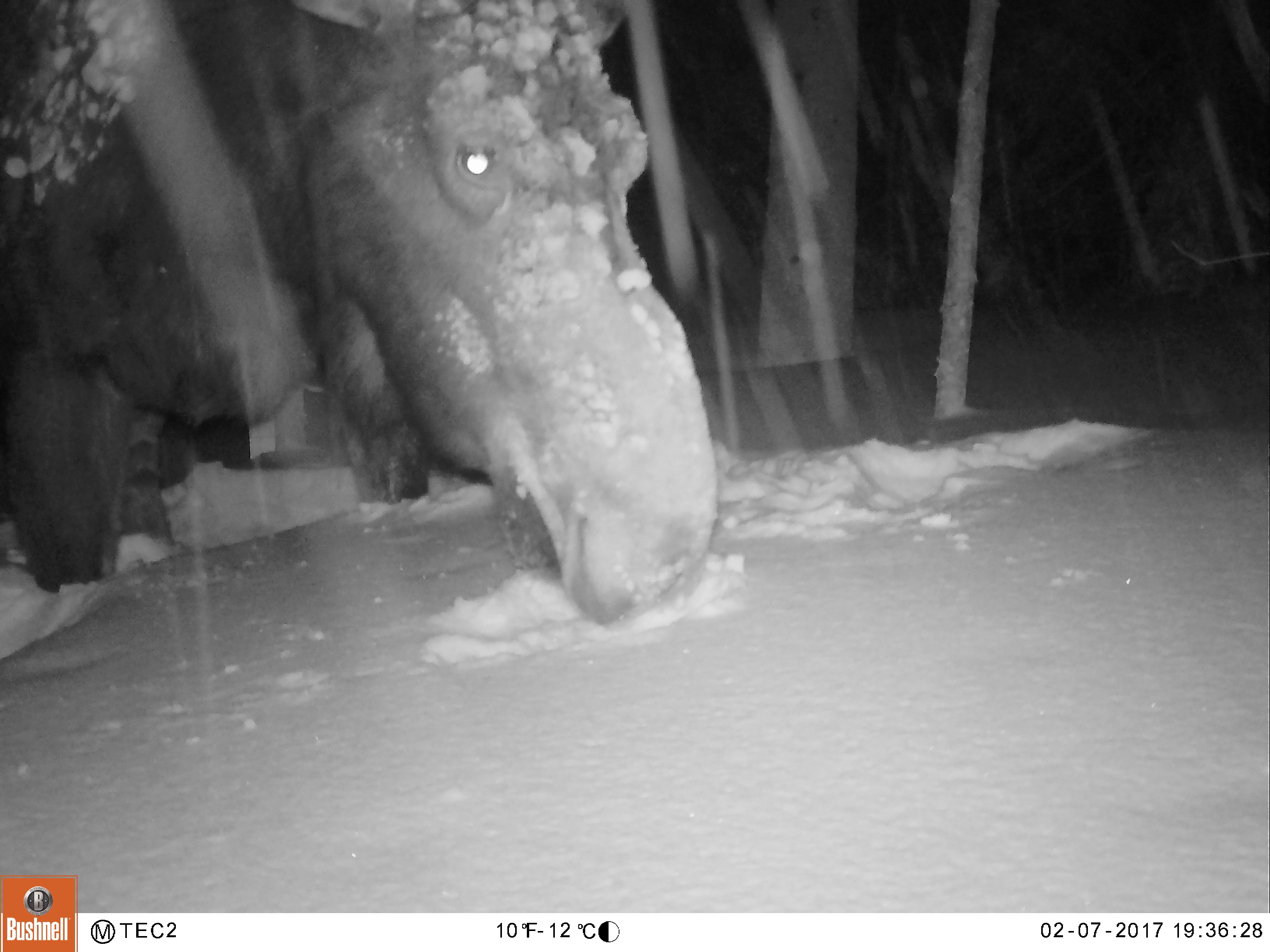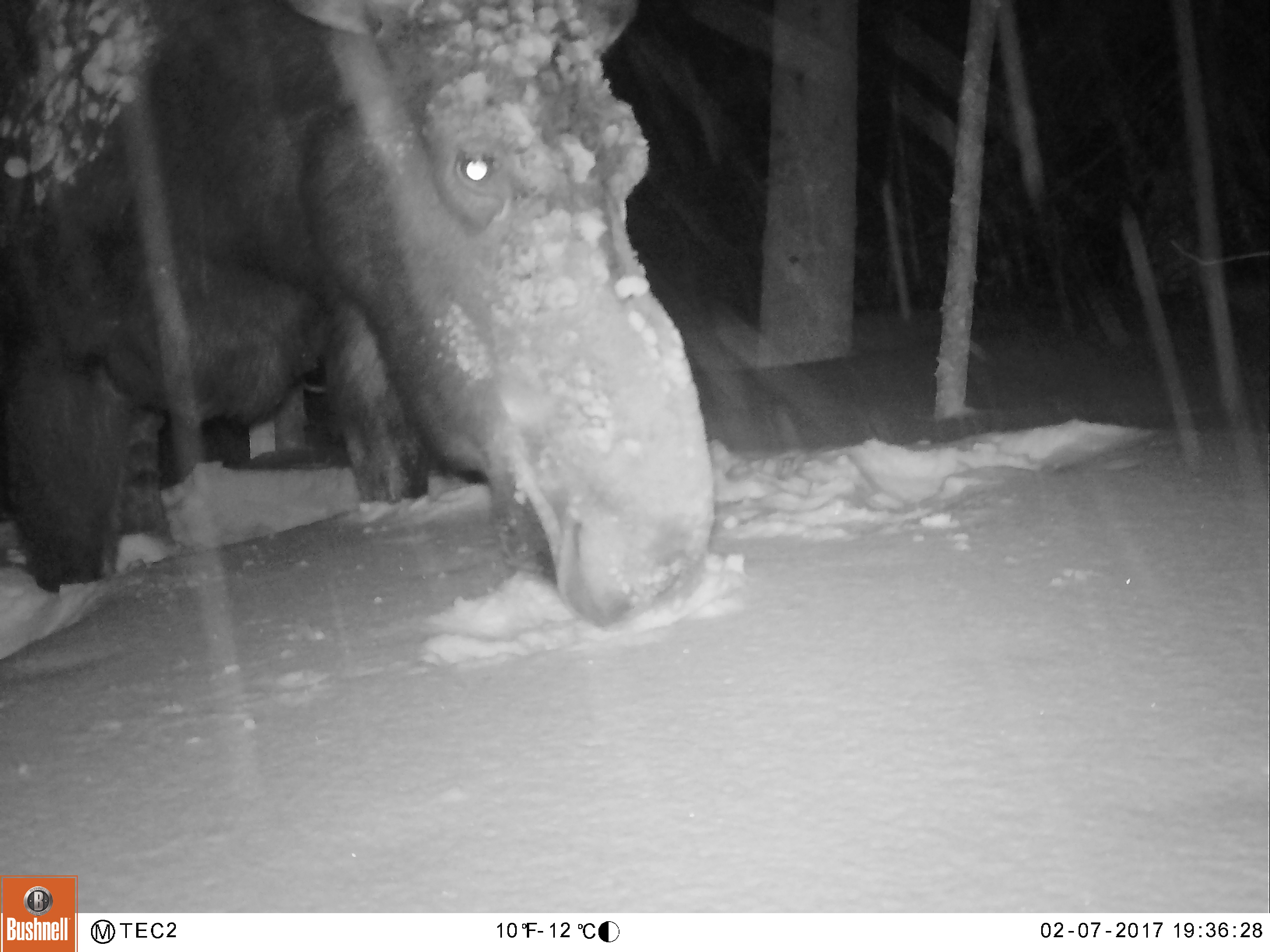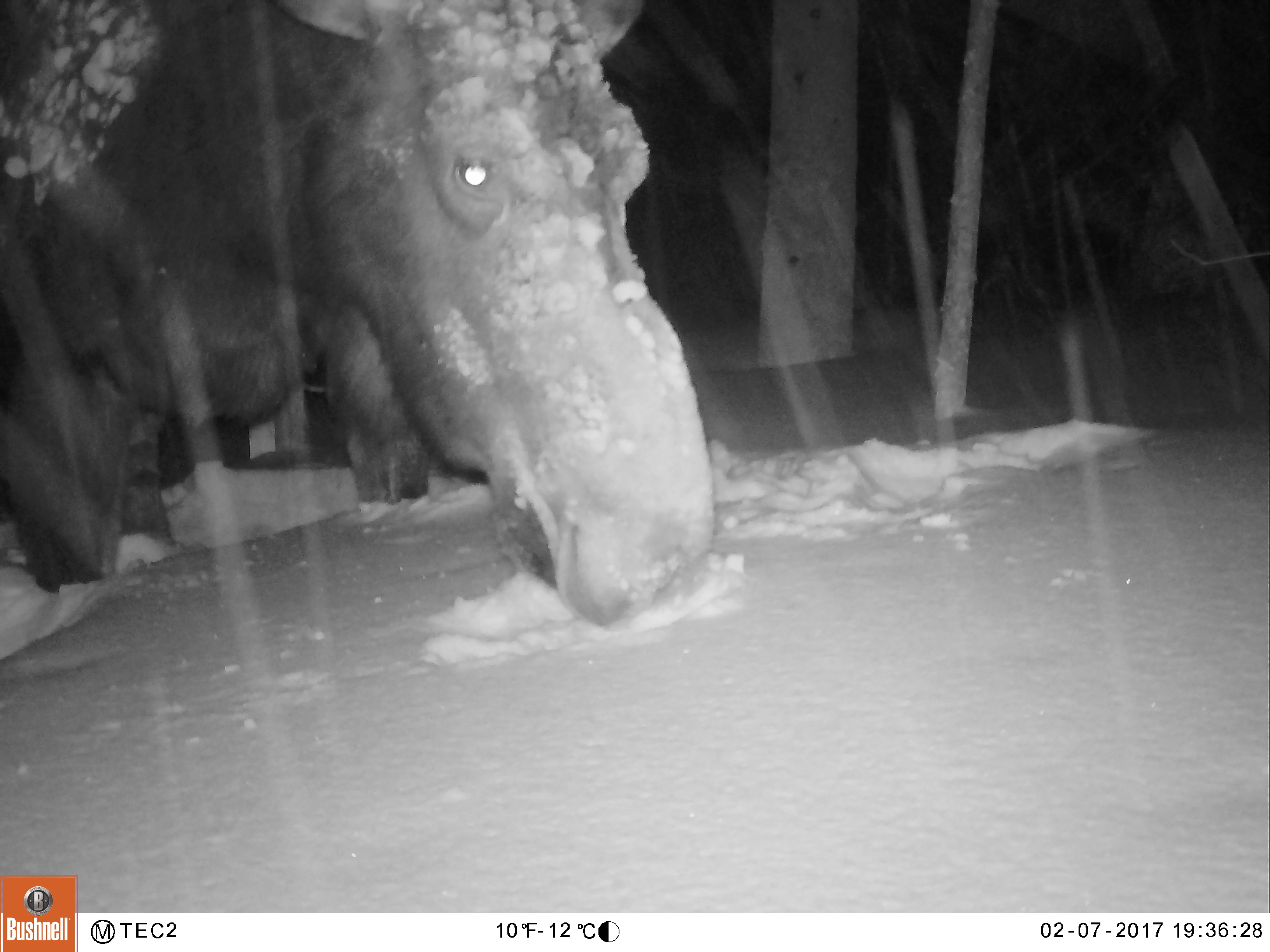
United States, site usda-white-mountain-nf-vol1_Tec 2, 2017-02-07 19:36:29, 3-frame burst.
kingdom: Animalia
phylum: Chordata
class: Mammalia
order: Artiodactyla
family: Cervidae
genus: Alces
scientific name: Alces alces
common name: moose